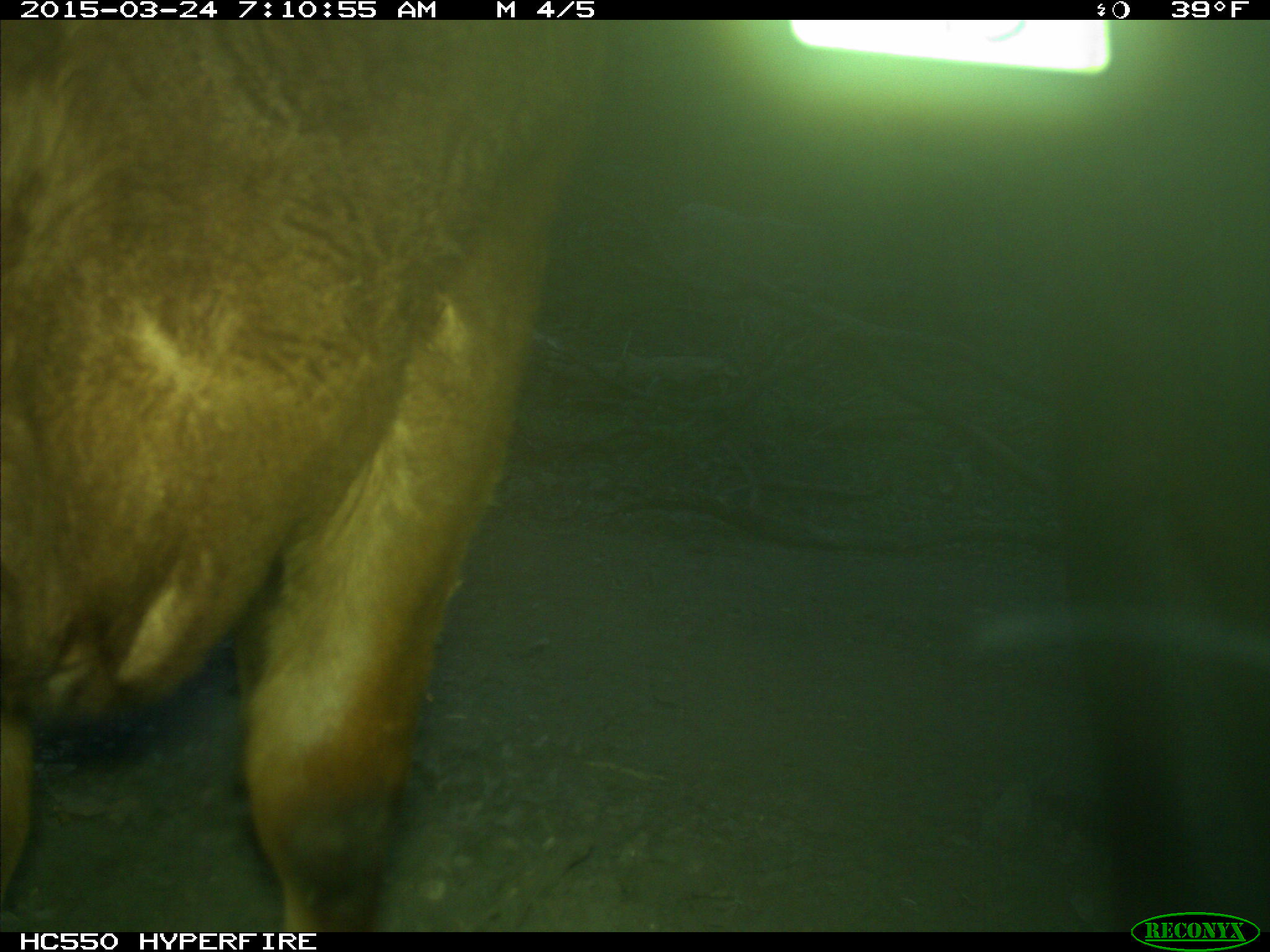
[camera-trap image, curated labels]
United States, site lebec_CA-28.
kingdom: Animalia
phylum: Chordata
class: Mammalia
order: Artiodactyla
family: Bovidae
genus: Bos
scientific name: Bos taurus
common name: domestic cow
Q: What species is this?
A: Bos taurus (domestic cow).